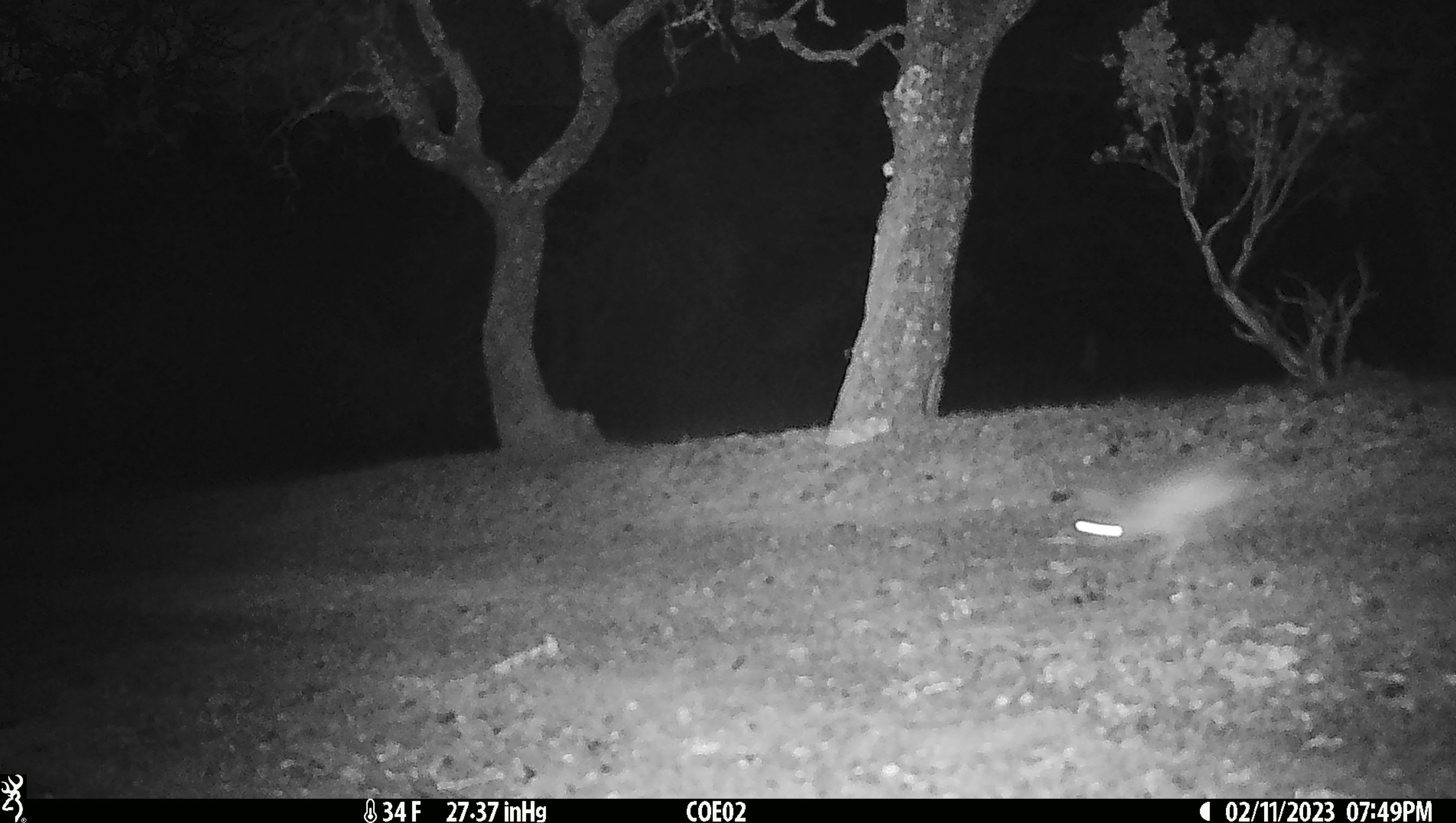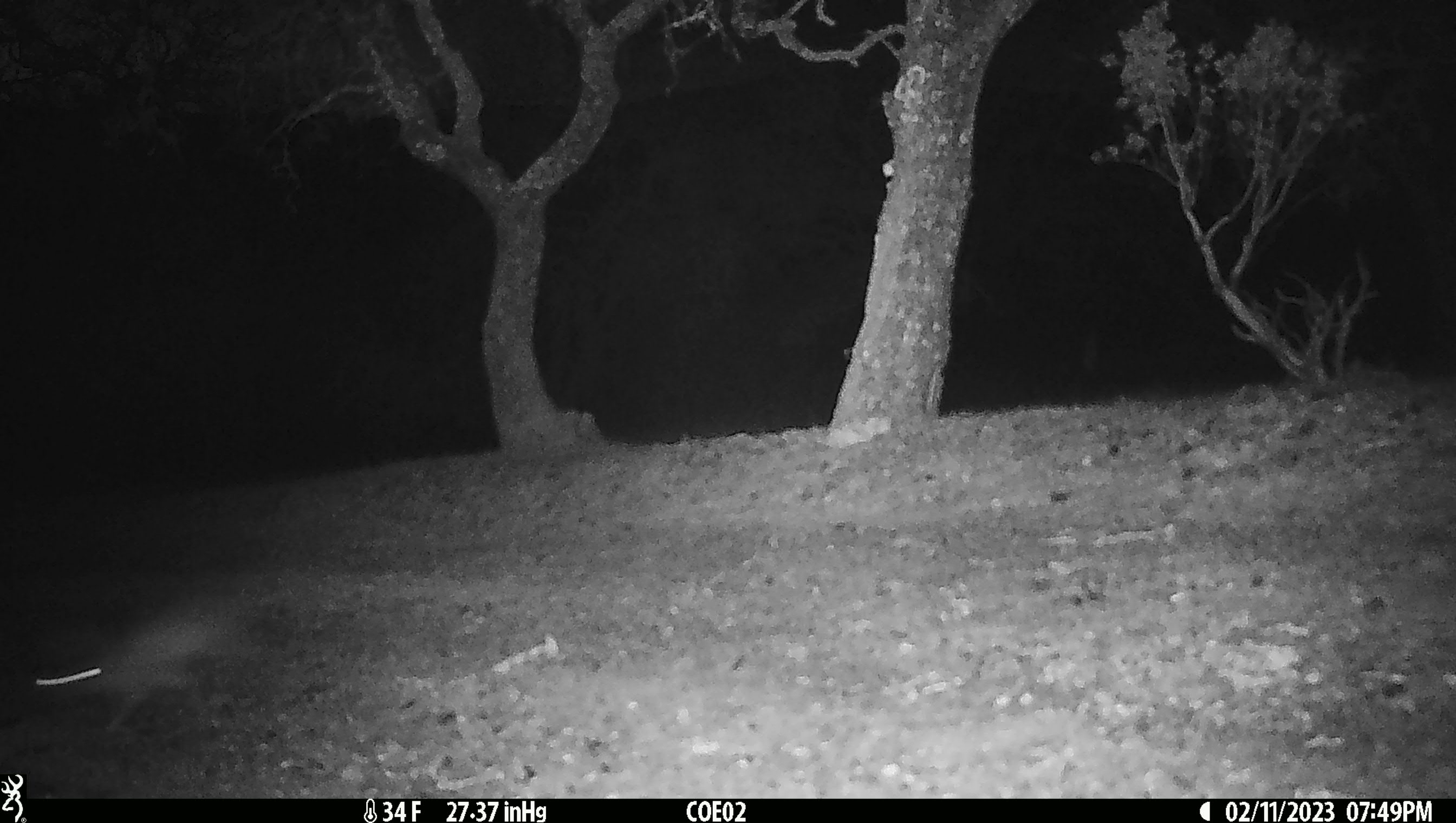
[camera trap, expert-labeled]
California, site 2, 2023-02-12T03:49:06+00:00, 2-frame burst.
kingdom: Animalia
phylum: Chordata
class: Mammalia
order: Lagomorpha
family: Leporidae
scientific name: Leporidae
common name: rabbit